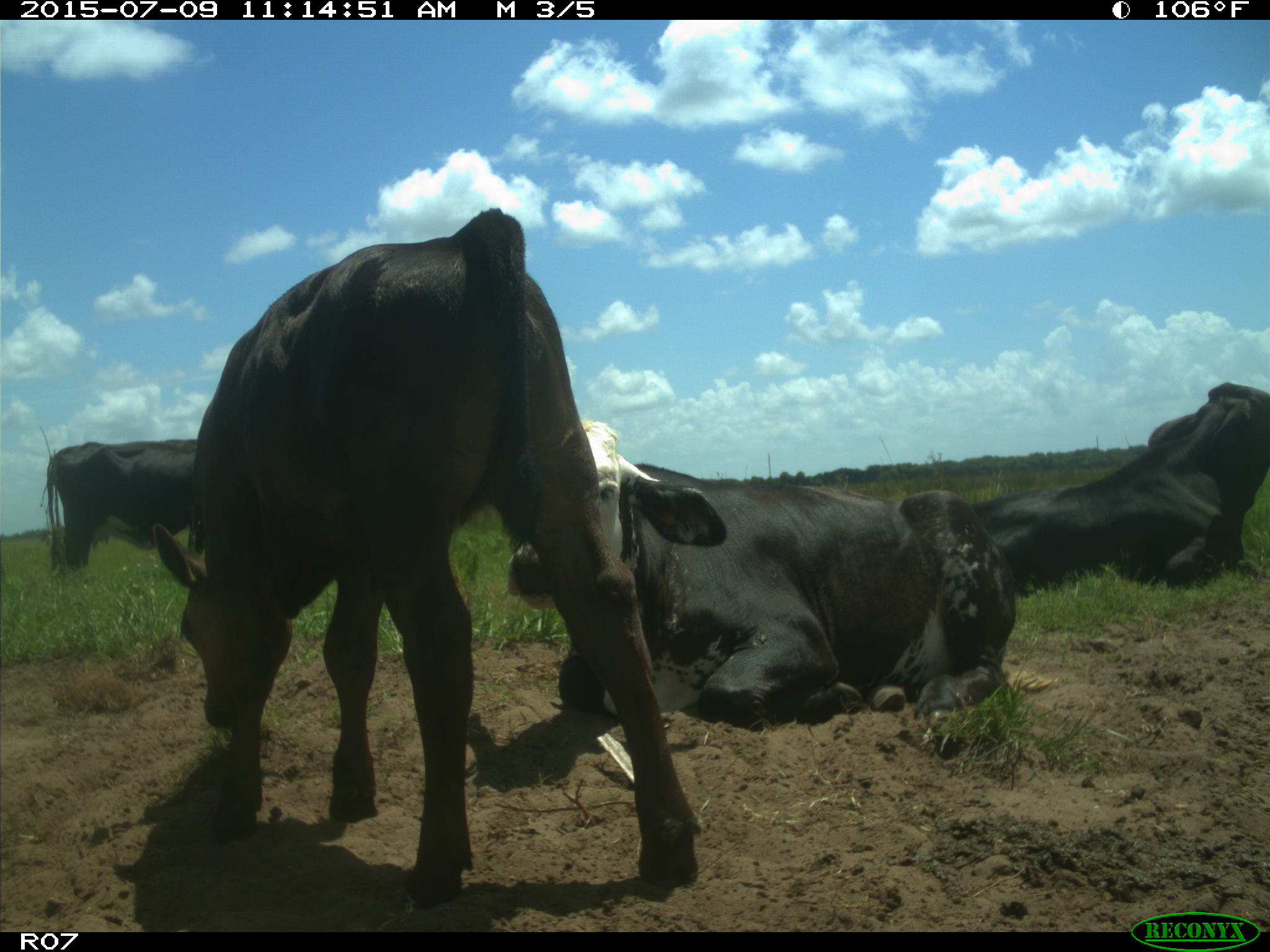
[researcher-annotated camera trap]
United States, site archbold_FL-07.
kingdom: Animalia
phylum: Chordata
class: Mammalia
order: Artiodactyla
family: Bovidae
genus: Bos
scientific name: Bos taurus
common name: domestic cow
Bos taurus (domestic cow).